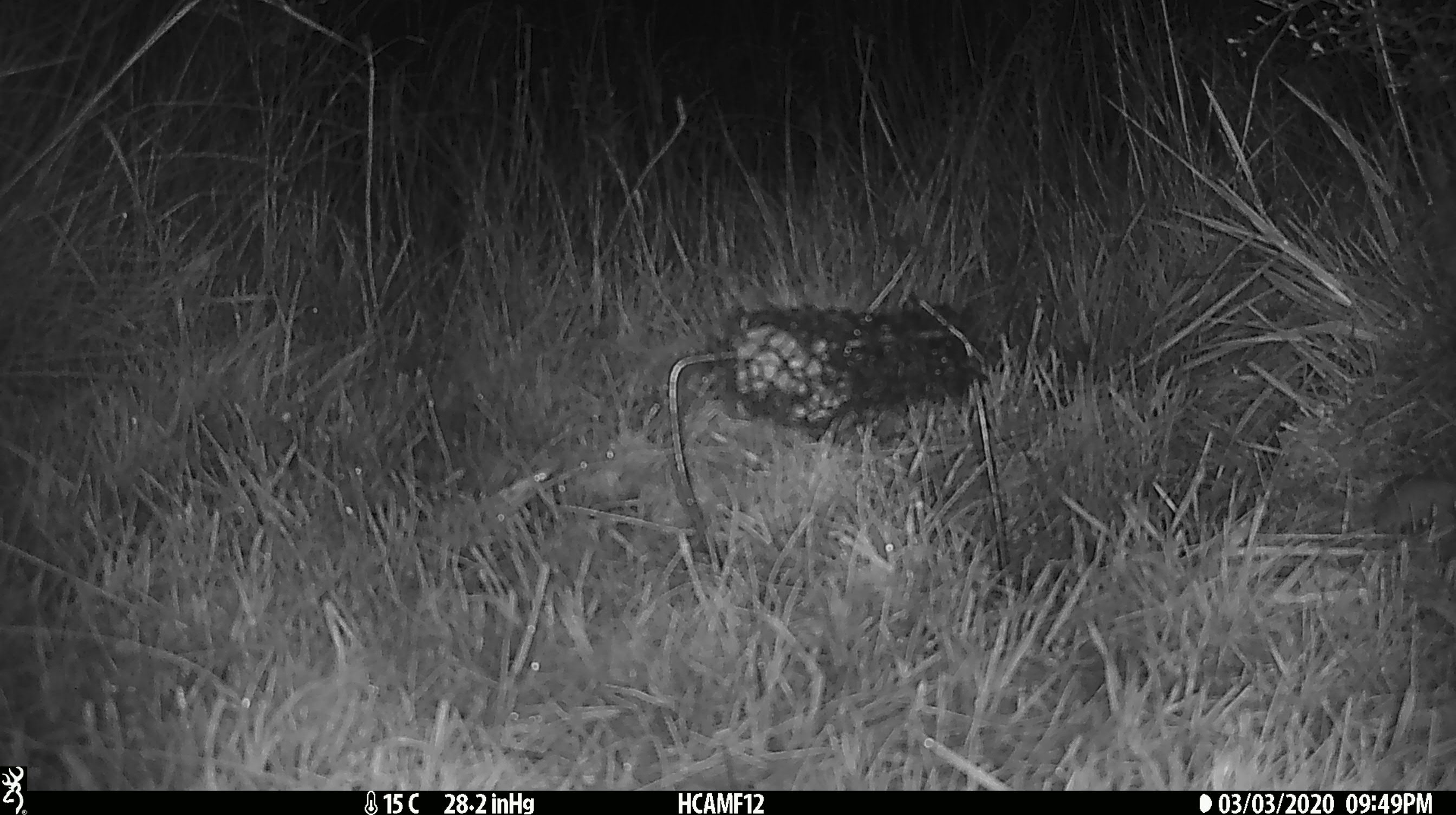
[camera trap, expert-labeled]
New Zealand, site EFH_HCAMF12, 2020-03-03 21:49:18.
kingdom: Animalia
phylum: Chordata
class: Mammalia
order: Rodentia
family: Muridae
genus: Mus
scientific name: Mus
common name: mouse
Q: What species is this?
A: Mouse (Mus).